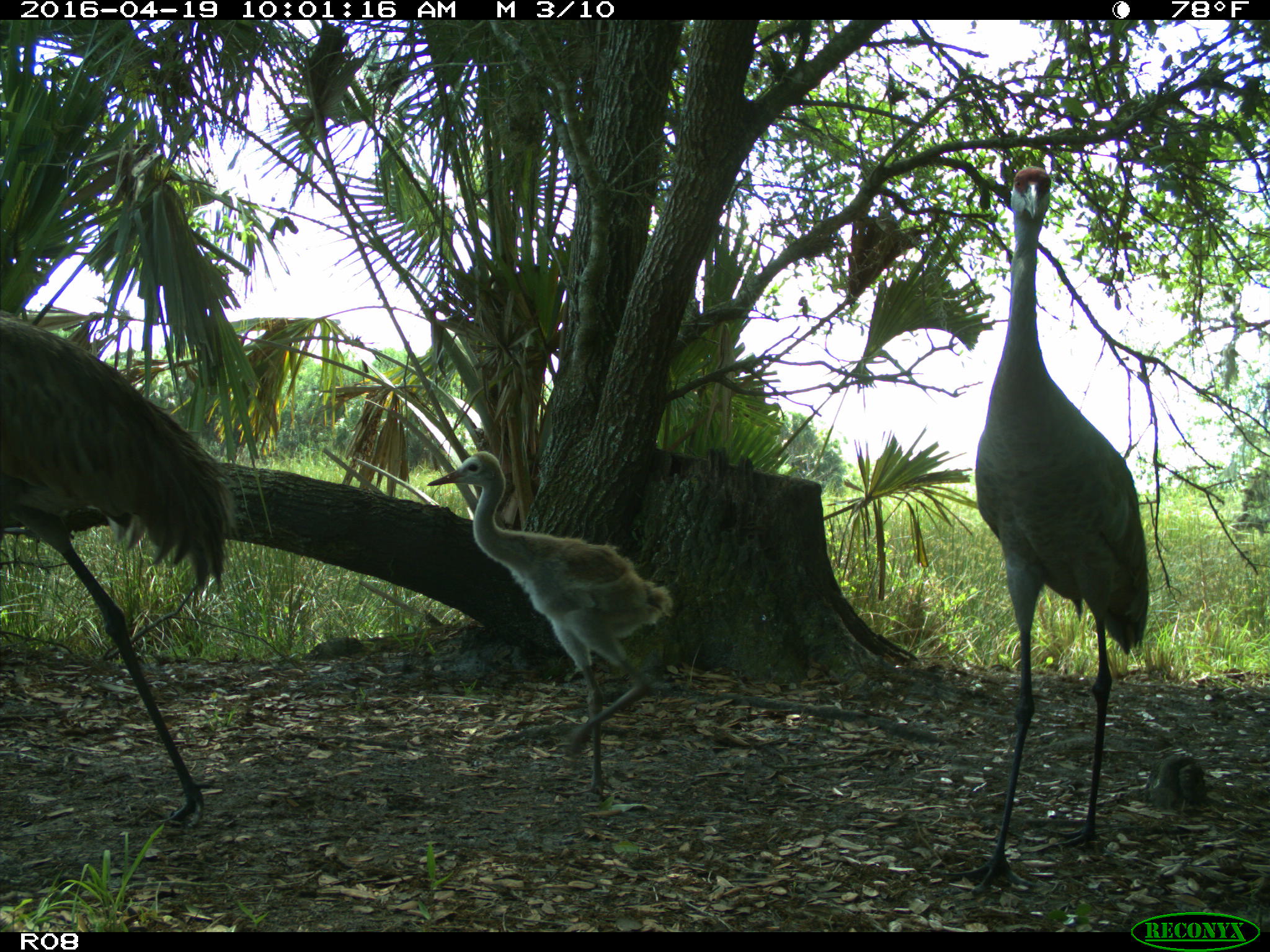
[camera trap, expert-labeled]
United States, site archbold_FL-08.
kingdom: Animalia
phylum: Chordata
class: Aves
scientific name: Aves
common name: birds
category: unidentified bird